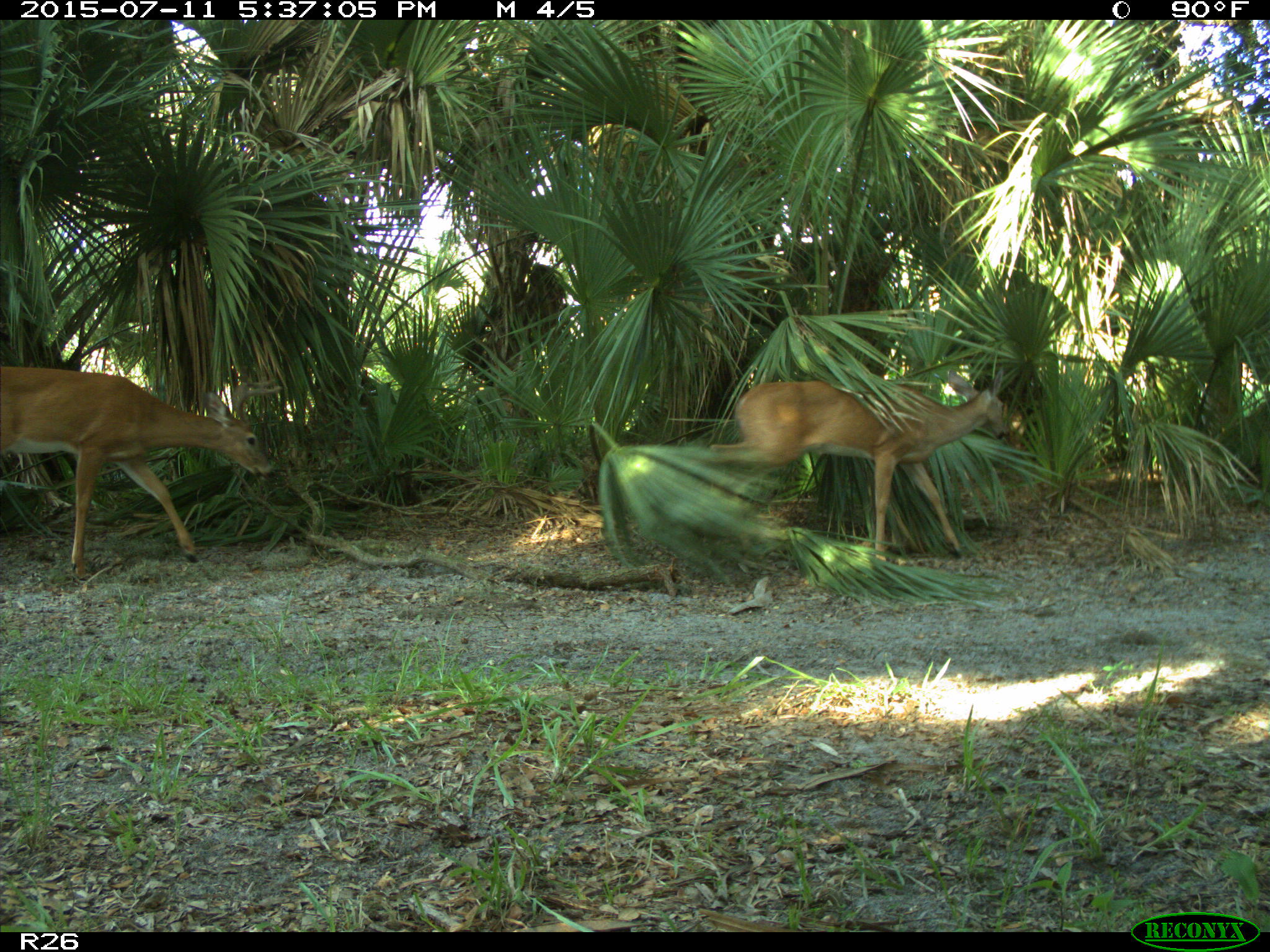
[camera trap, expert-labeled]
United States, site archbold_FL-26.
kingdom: Animalia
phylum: Chordata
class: Mammalia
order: Artiodactyla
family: Cervidae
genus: Odocoileus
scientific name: Odocoileus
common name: deer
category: unidentified deer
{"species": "unidentified deer (deer) (Odocoileus)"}